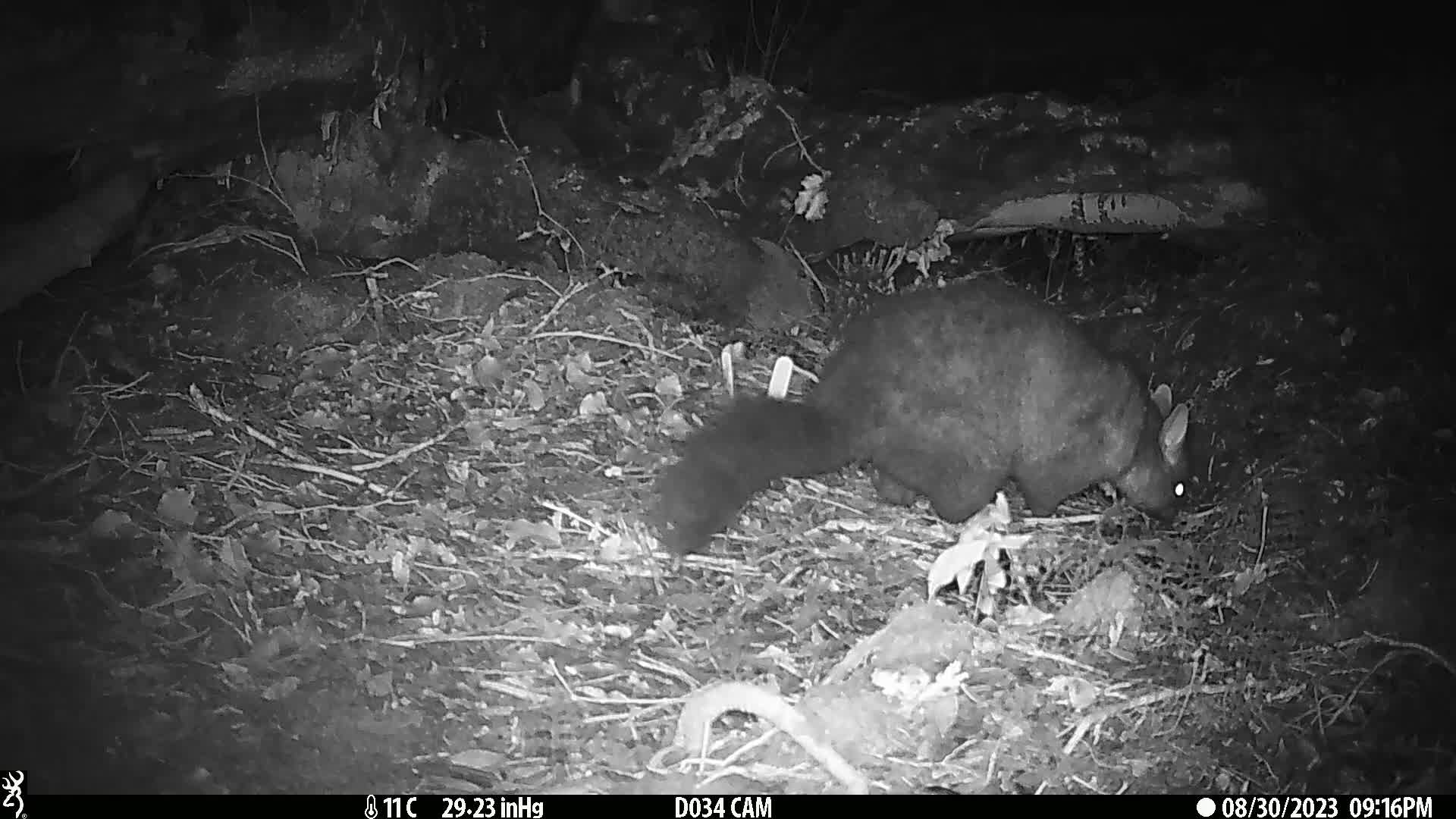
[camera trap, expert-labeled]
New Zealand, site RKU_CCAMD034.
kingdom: Animalia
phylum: Chordata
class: Mammalia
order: Diprotodontia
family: Phalangeridae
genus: Trichosurus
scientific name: Trichosurus vulpecula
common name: common brushtail possum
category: possum